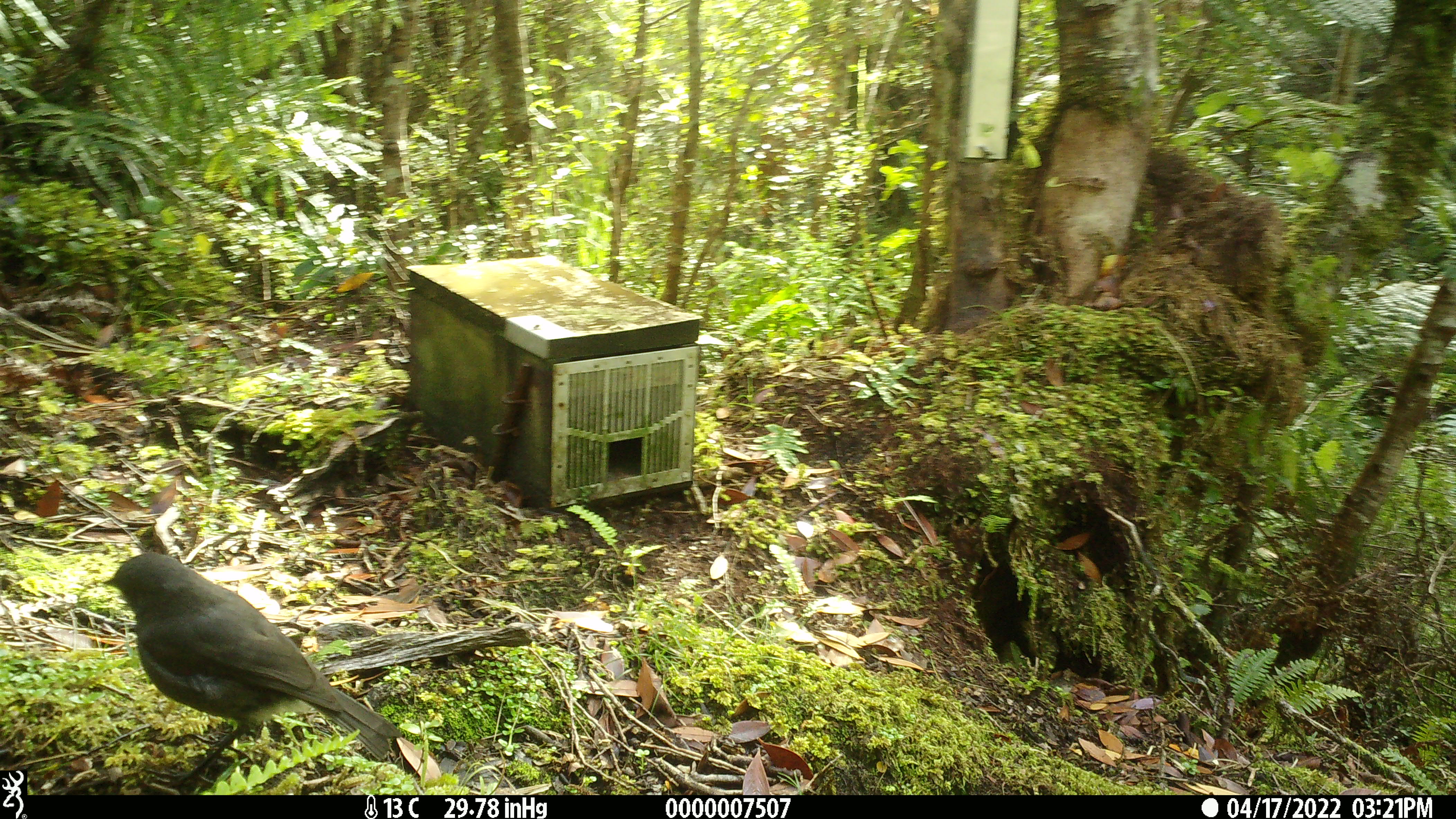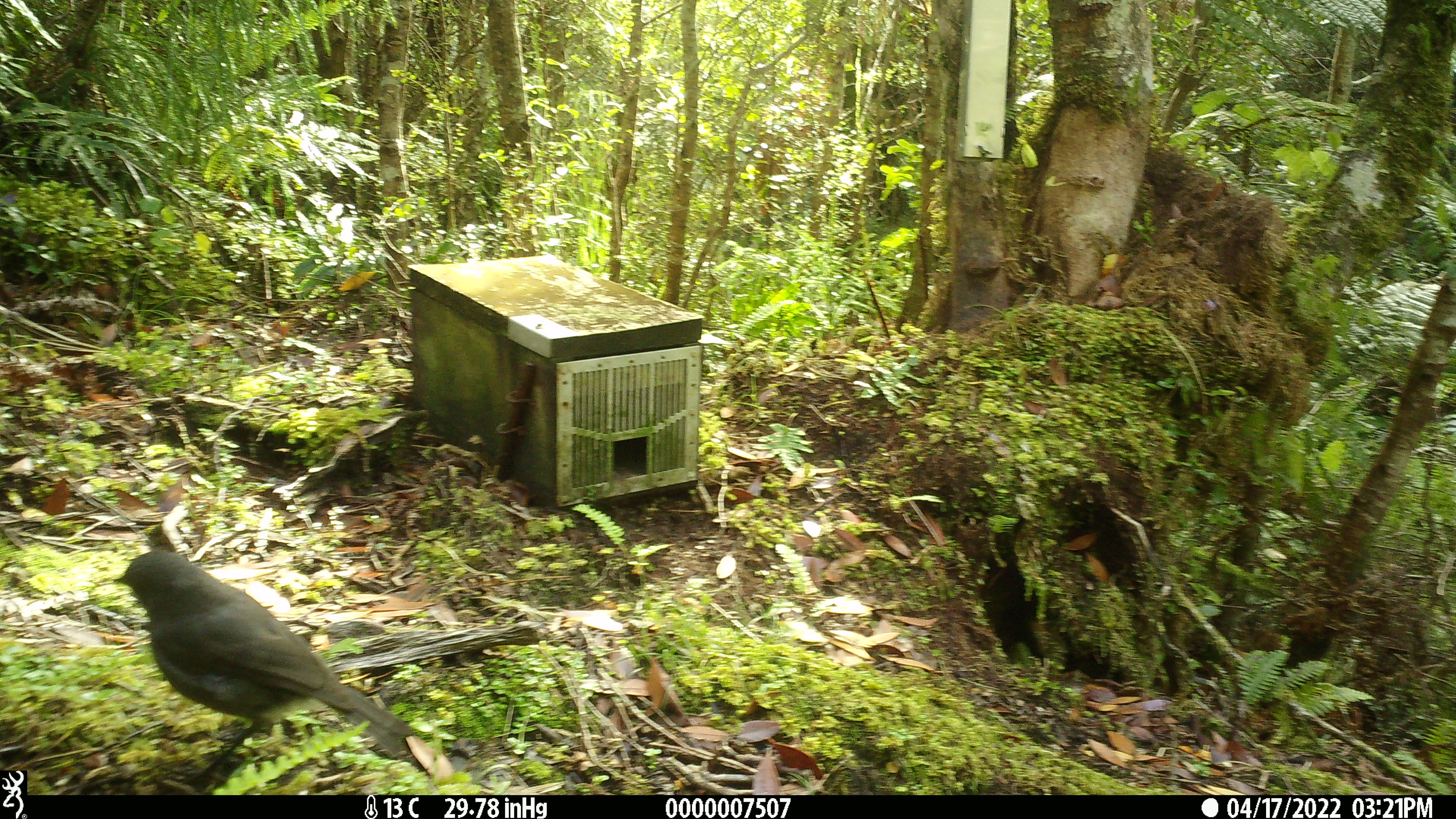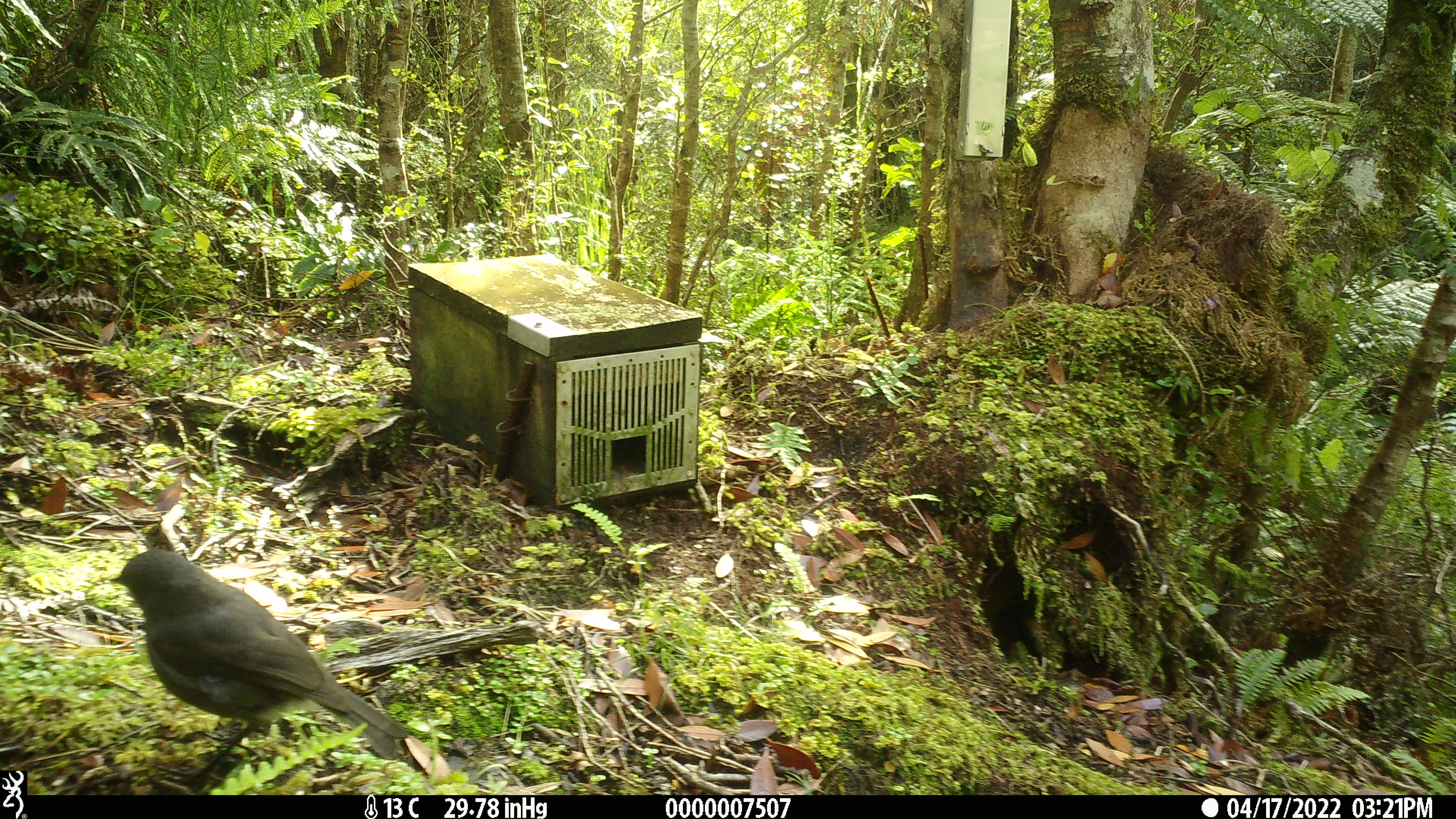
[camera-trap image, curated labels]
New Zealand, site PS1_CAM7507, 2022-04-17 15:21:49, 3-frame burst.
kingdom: Animalia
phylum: Chordata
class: Aves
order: Passeriformes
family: Petroicidae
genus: Petroica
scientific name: Petroica australis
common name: new zealand robin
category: robin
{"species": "robin (new zealand robin) (Petroica australis)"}